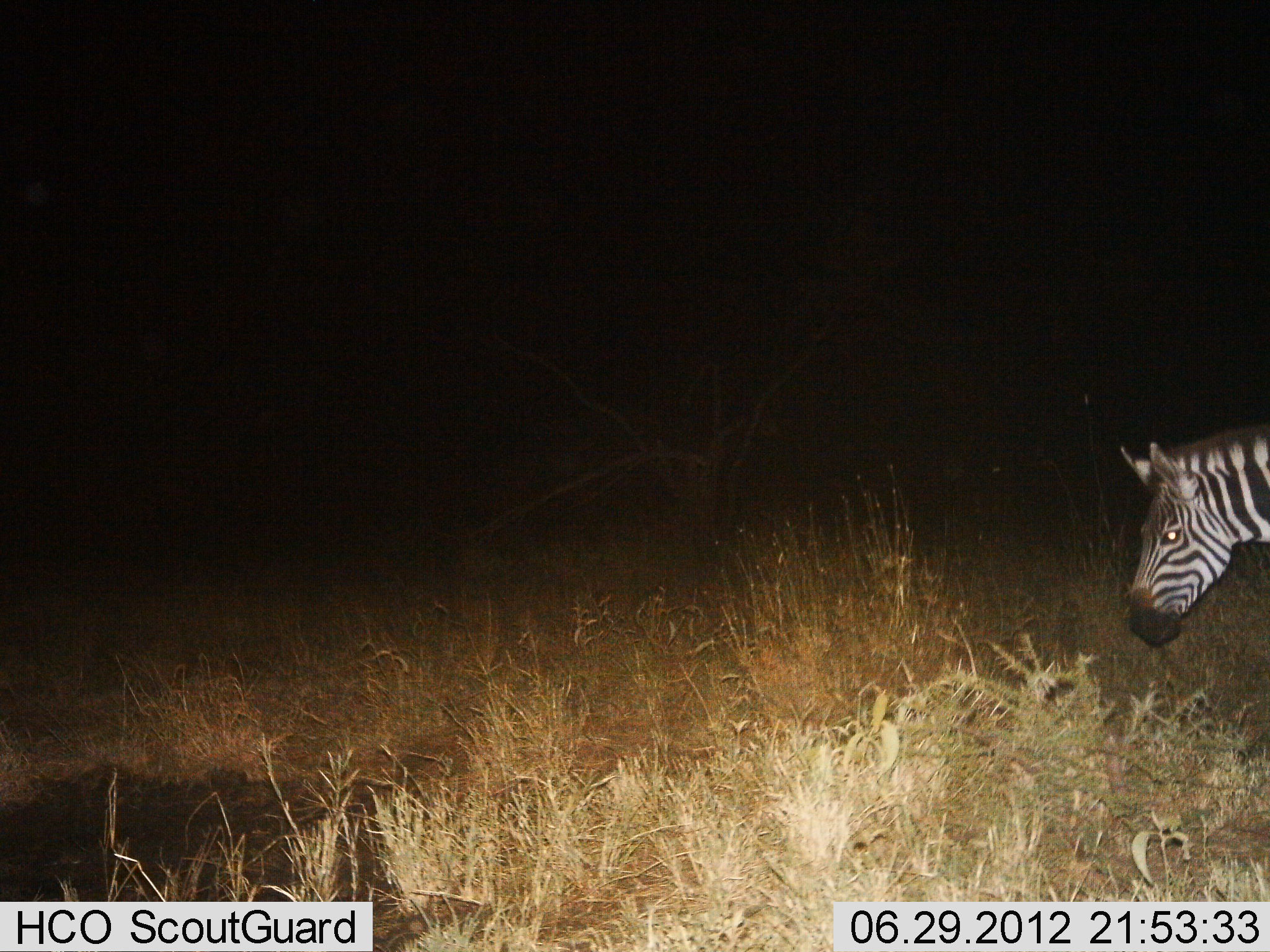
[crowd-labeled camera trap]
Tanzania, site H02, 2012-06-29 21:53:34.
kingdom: Animalia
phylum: Chordata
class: Mammalia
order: Perissodactyla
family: Equidae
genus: Equus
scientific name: Equus quagga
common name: plains zebra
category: zebra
Zebra (plains zebra) (Equus quagga), count 1. Behavior (volunteer vote fractions): standing 70%, resting 0%, moving 20%, interacting 0%. Young present (vote fraction): 0%. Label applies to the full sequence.